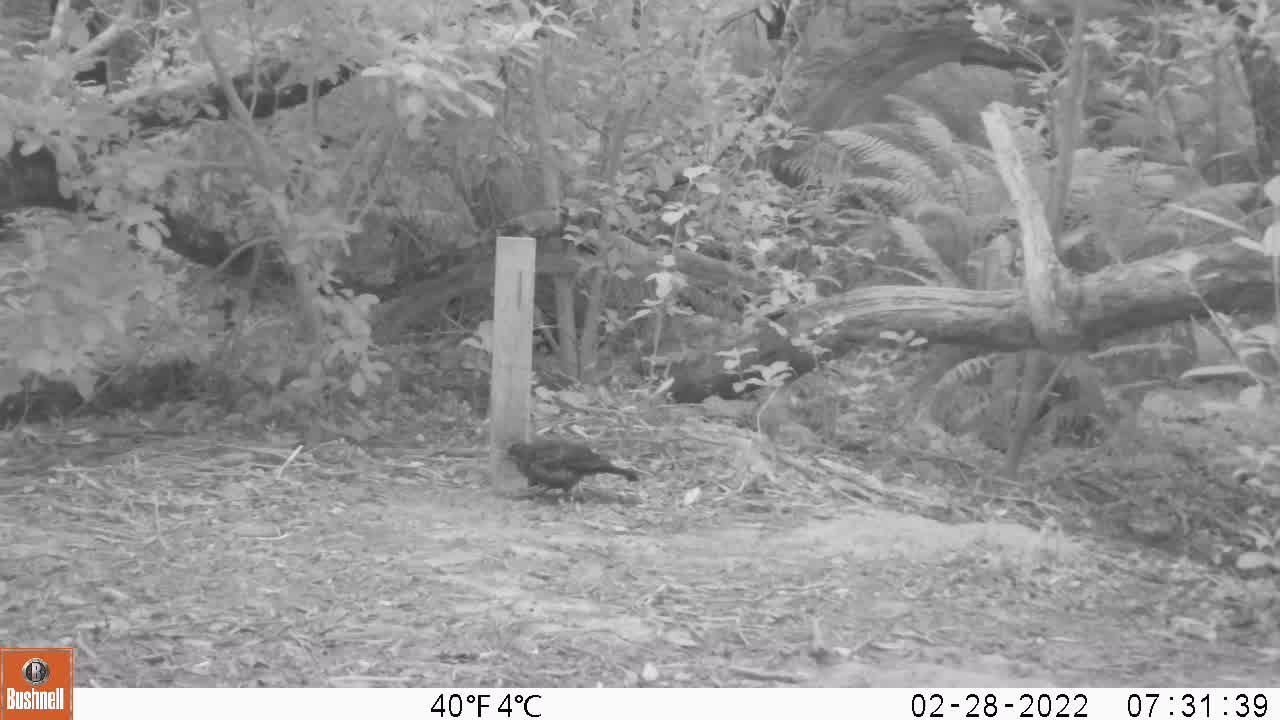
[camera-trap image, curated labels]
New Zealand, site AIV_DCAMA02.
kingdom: Animalia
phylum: Chordata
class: Aves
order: Passeriformes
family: Turdidae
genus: Turdus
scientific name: Turdus merula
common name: eurasian blackbird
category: blackbird